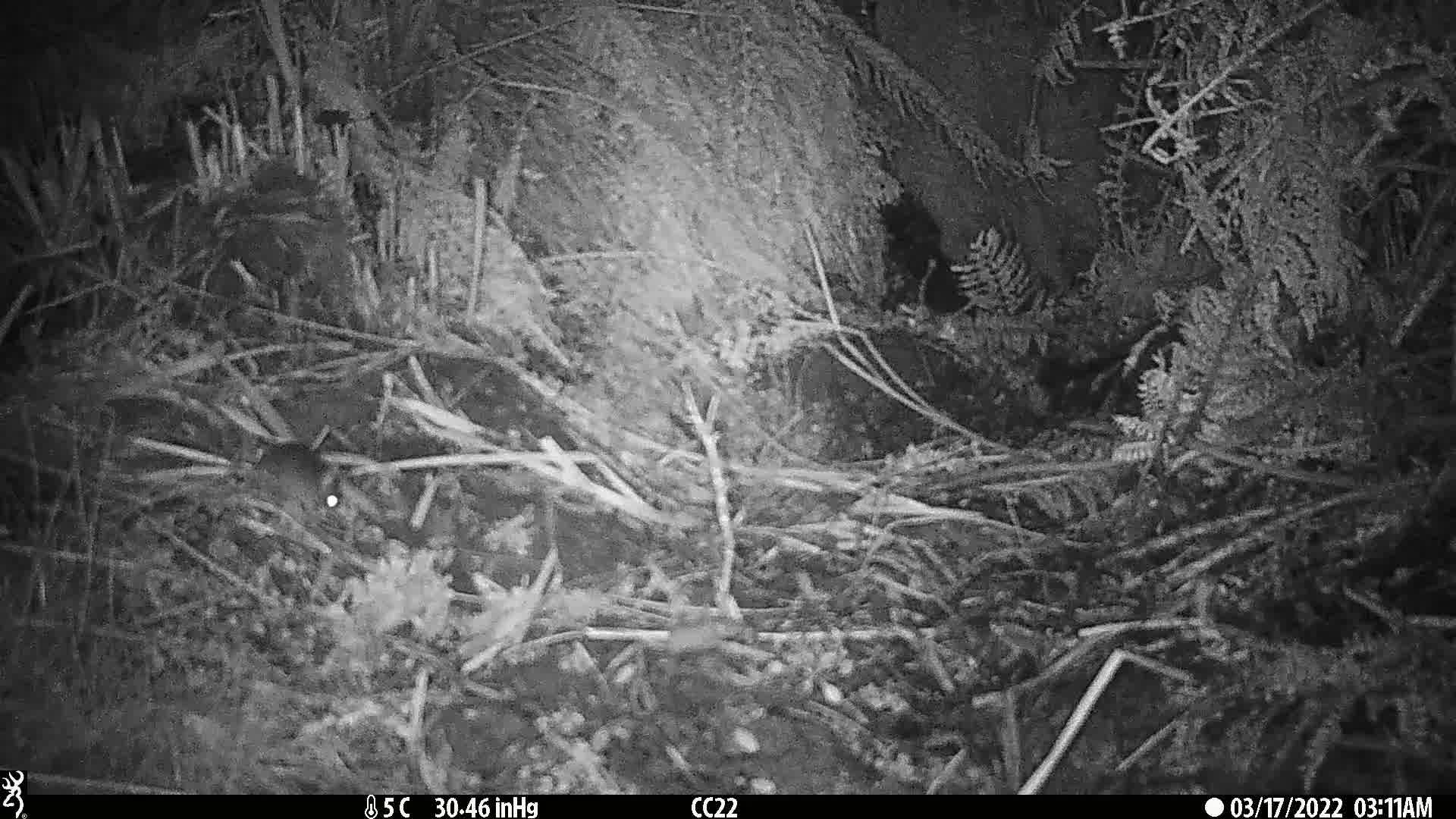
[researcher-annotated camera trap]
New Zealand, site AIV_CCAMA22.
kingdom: Animalia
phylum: Chordata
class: Mammalia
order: Rodentia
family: Muridae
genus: Mus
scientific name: Mus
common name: mouse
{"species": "mouse (Mus)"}